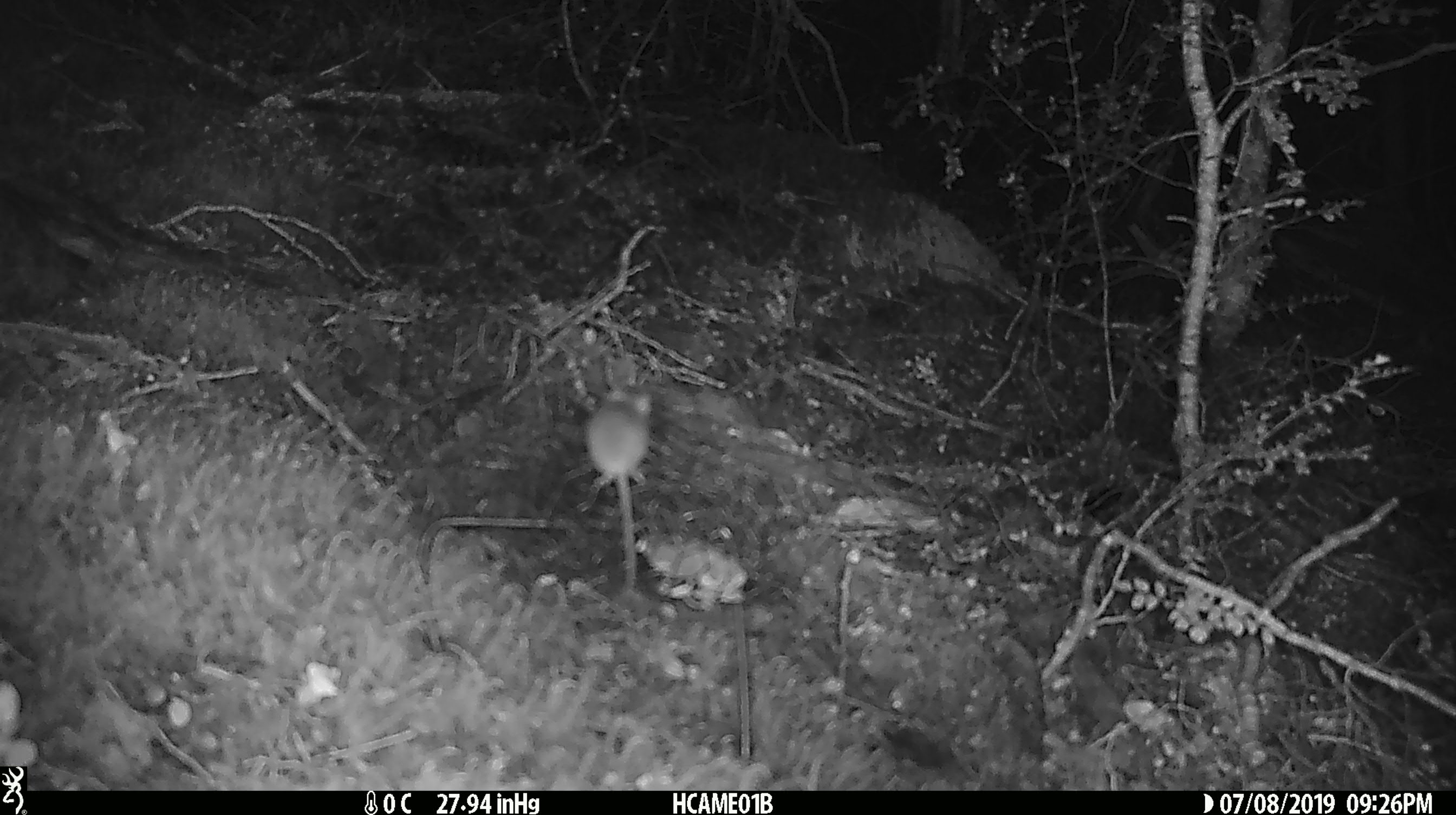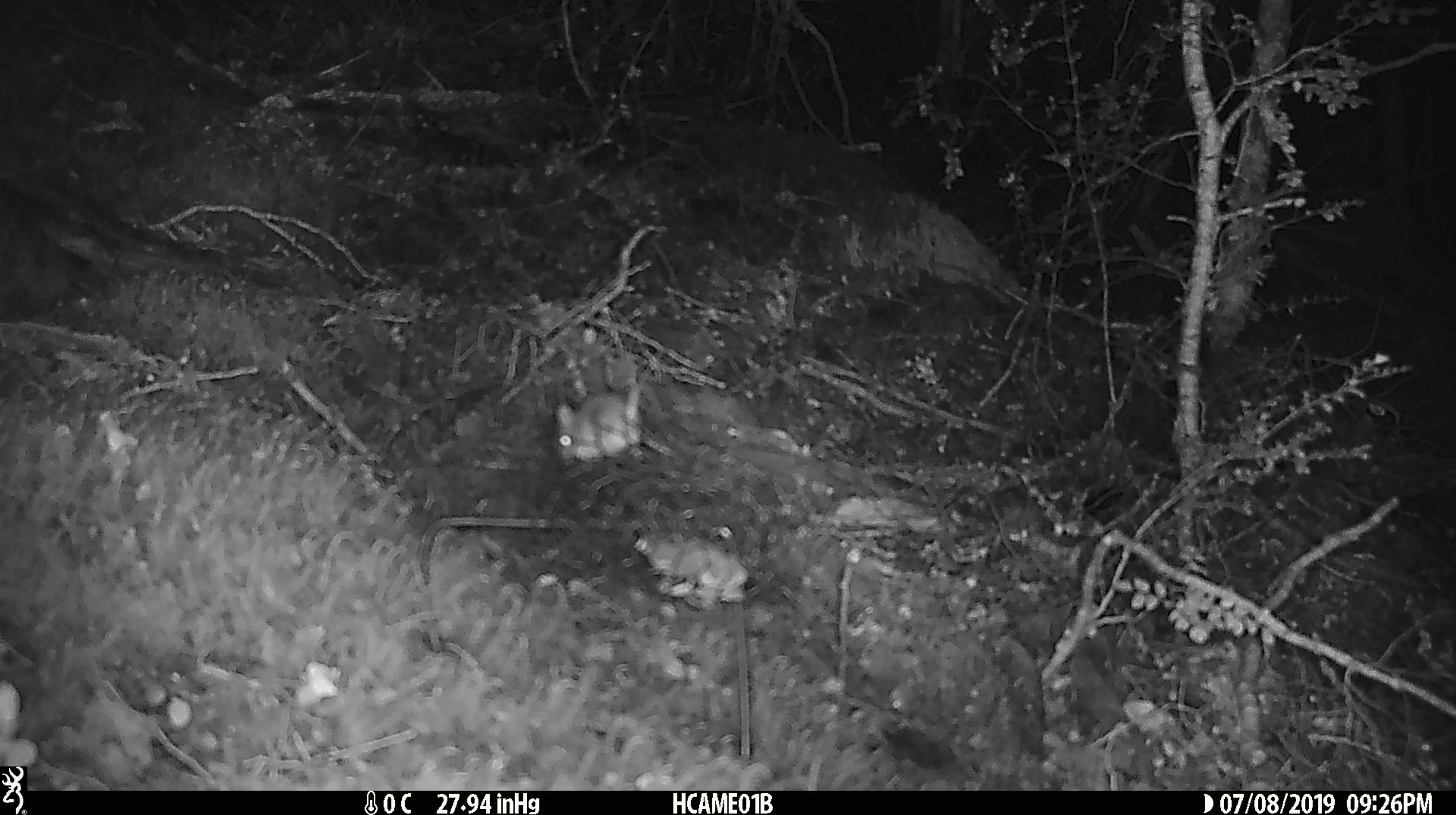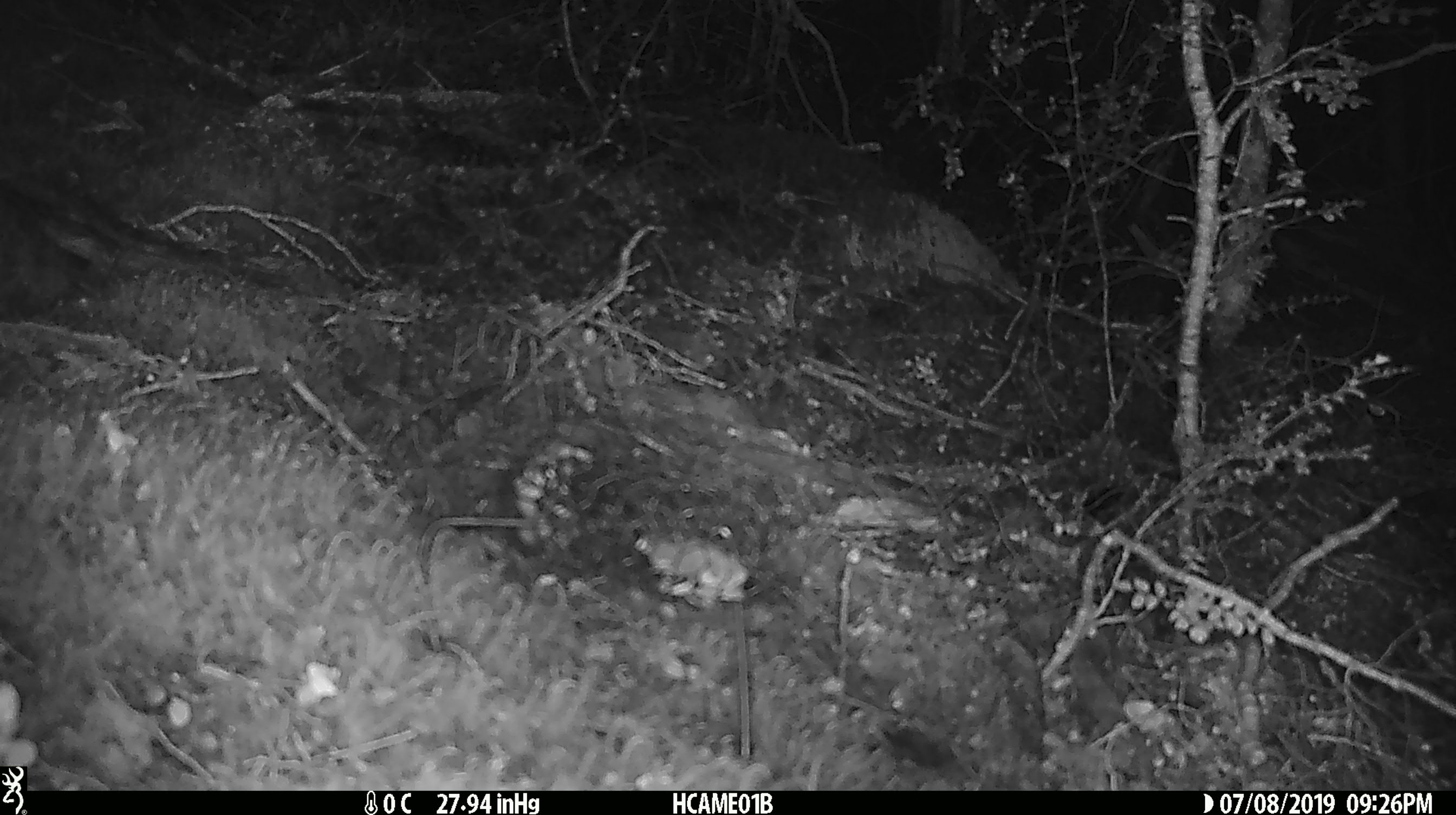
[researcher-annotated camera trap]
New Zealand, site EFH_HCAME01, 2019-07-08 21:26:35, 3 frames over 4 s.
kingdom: Animalia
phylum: Chordata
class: Mammalia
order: Rodentia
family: Muridae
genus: Mus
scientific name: Mus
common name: mouse